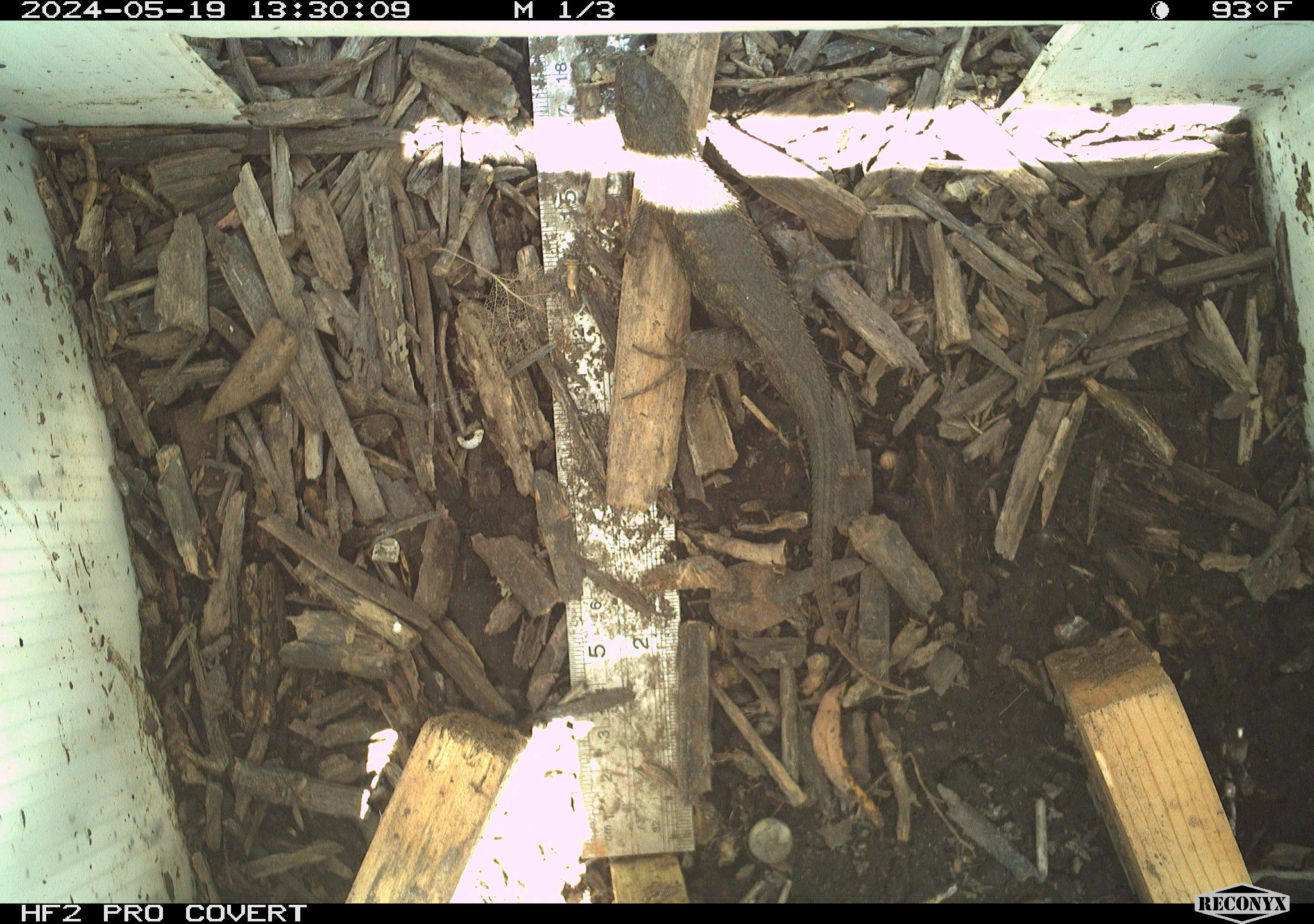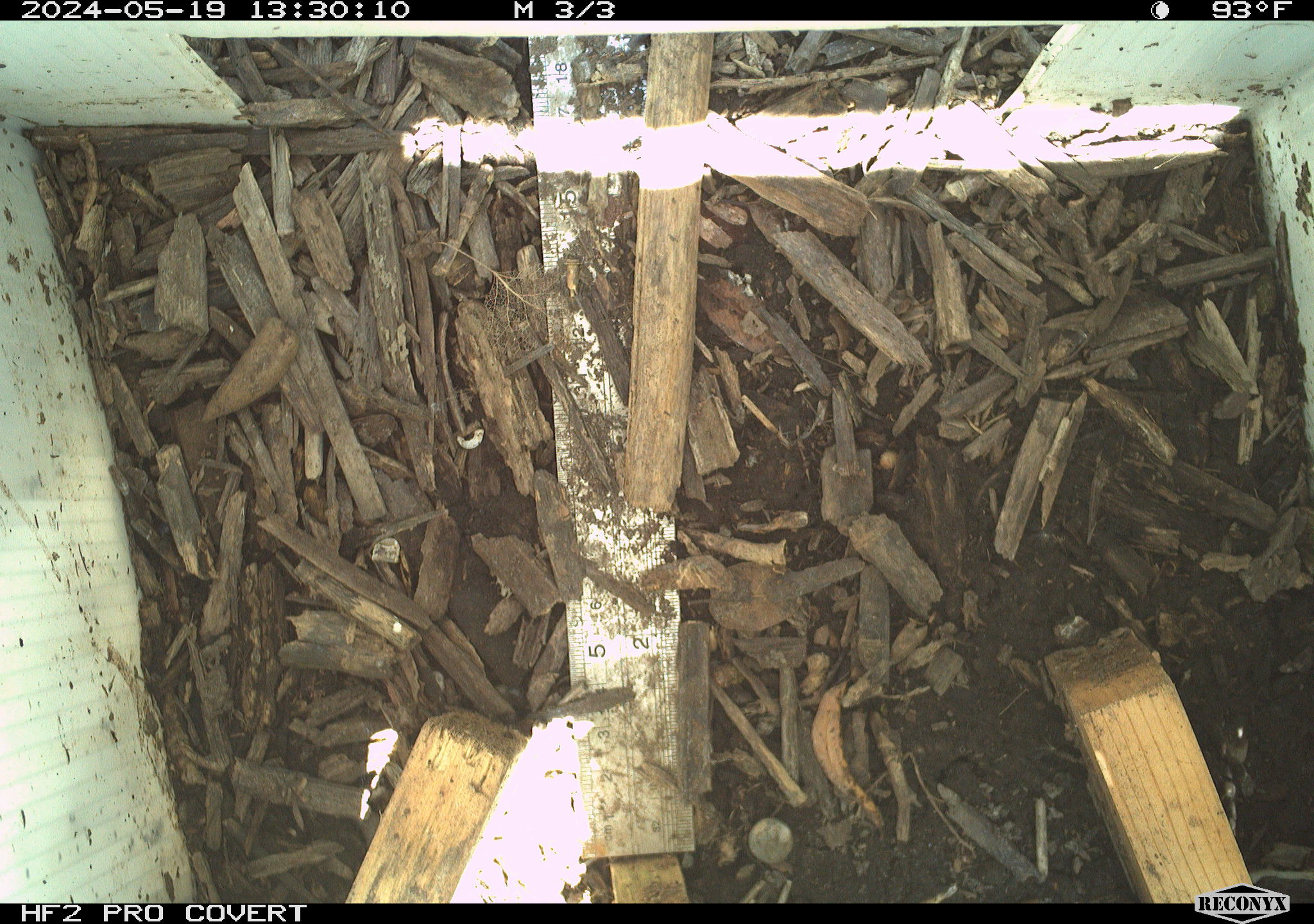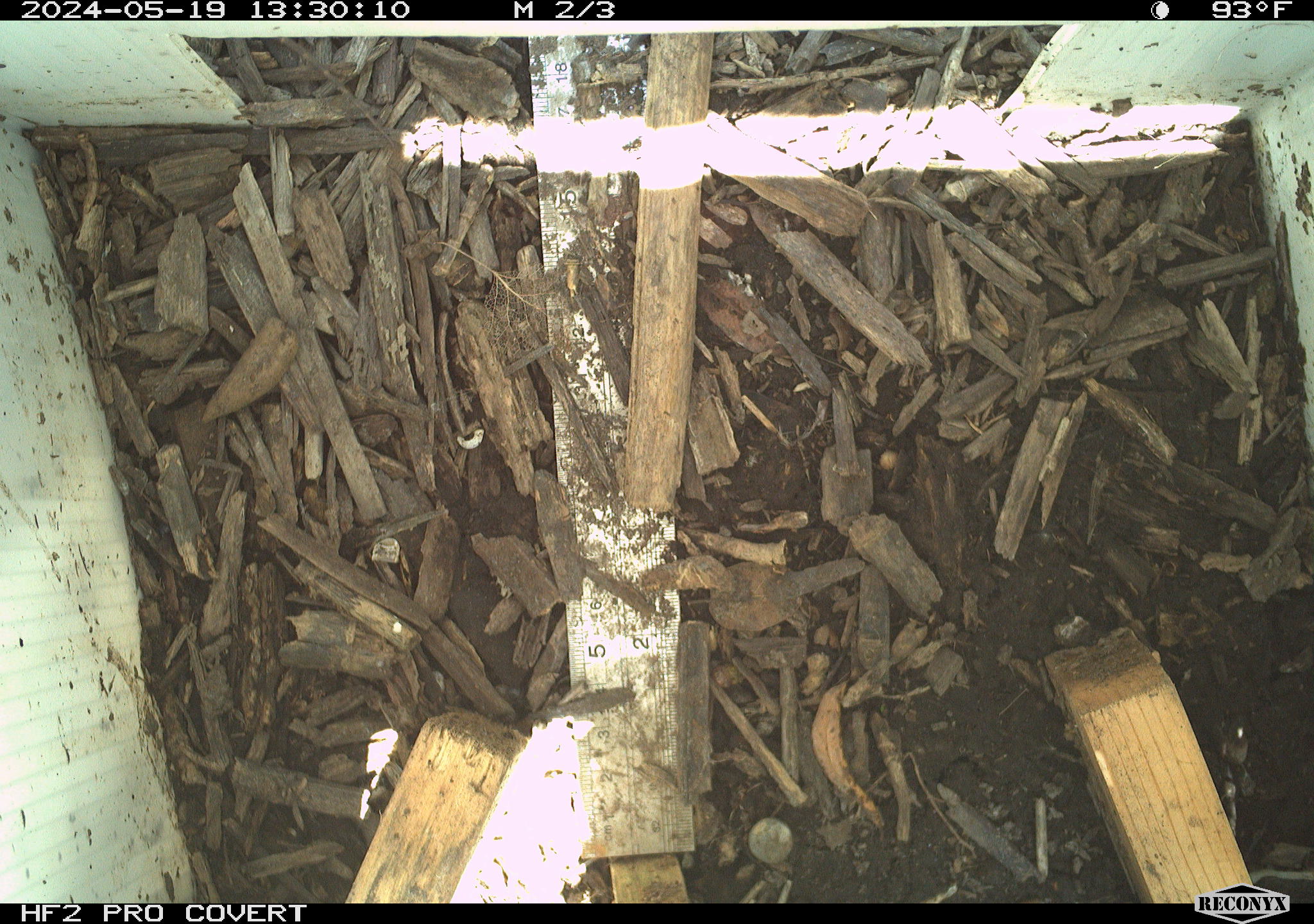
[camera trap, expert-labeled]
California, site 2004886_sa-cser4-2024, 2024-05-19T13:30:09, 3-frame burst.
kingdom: Animalia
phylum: Chordata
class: Reptilia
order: Squamata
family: Phrynosomatidae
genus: Sceloporus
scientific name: Sceloporus occidentalis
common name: western fence lizard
Western fence lizard (Sceloporus occidentalis).